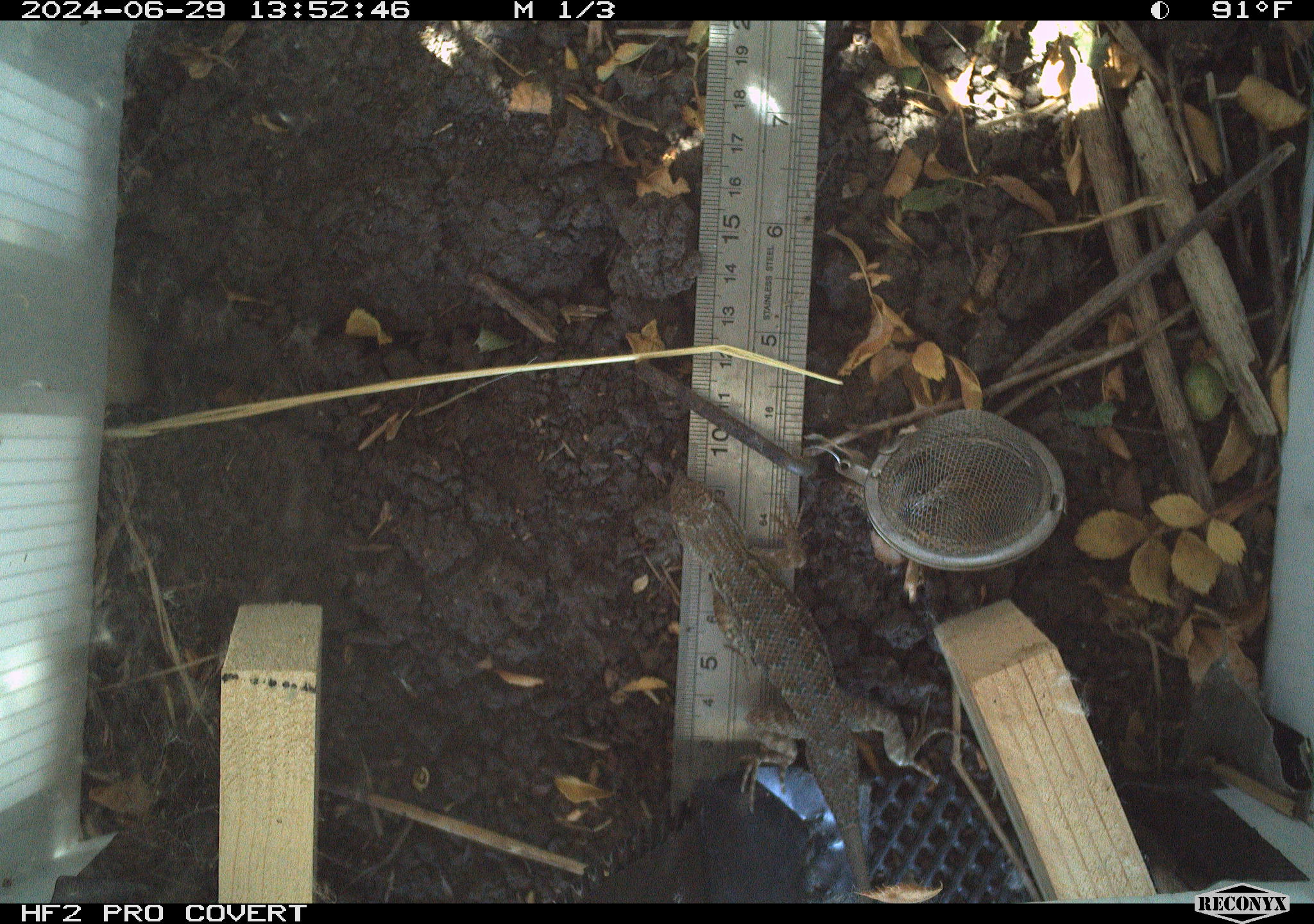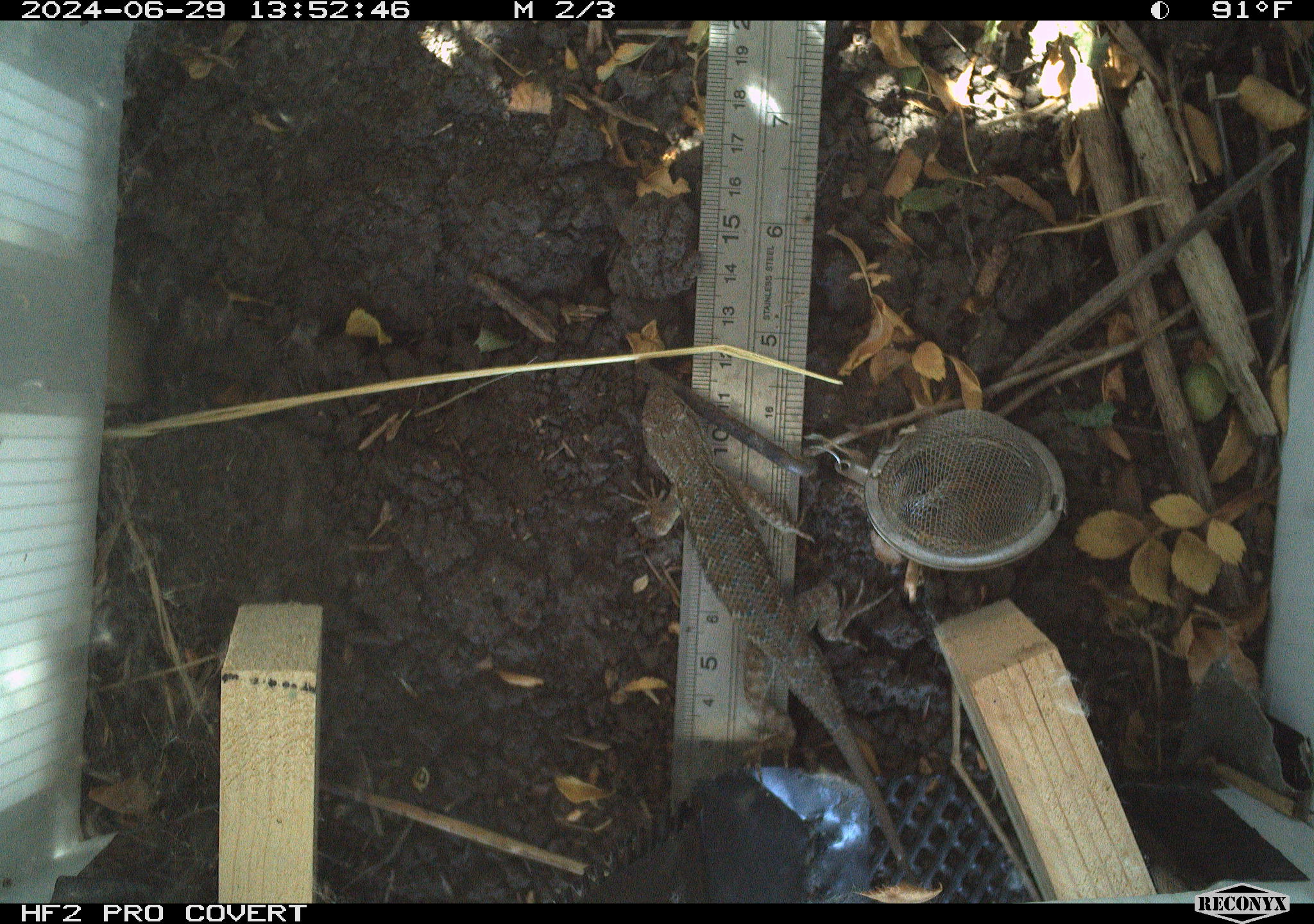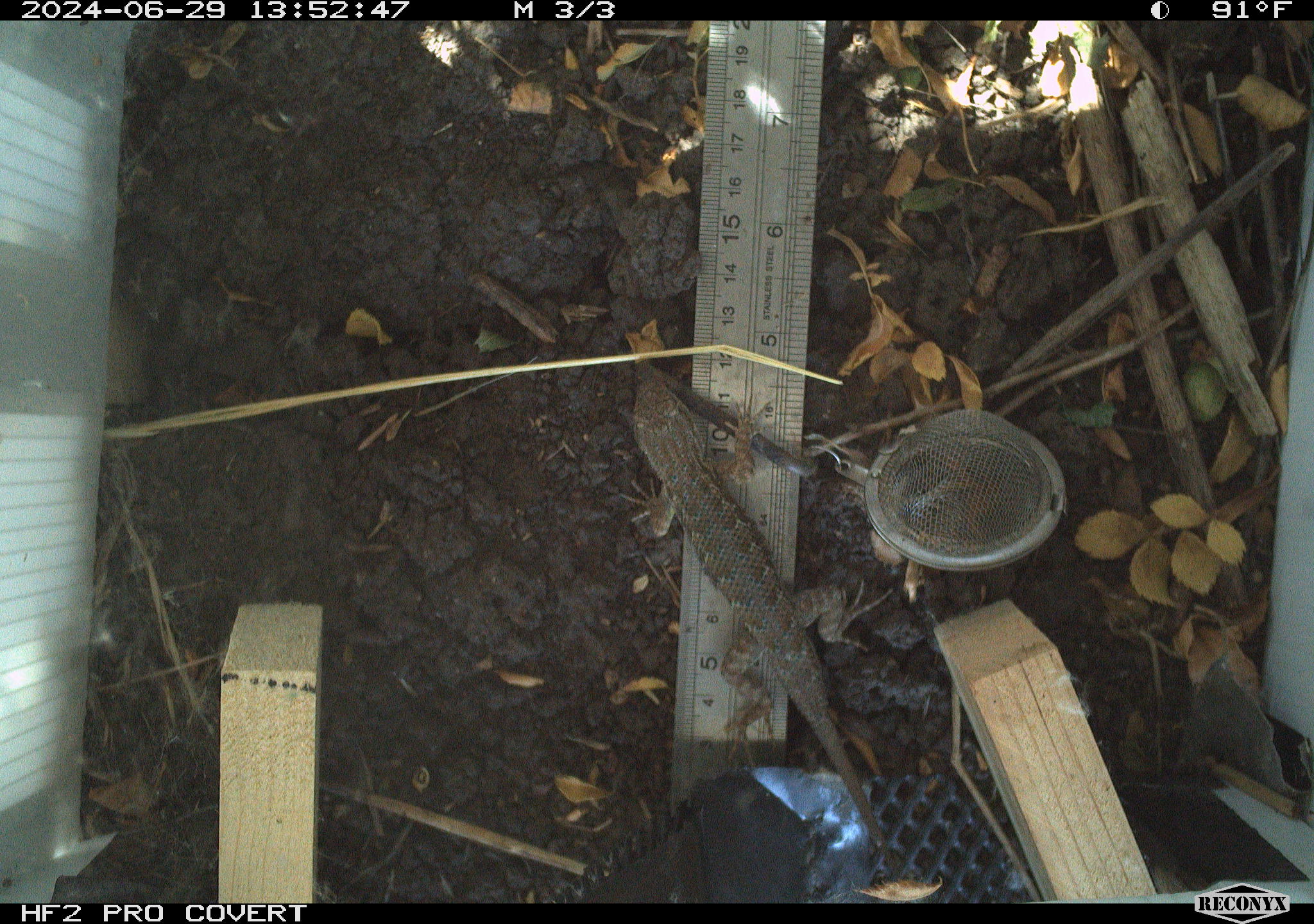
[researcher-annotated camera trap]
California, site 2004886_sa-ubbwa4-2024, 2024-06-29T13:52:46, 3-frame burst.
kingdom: Animalia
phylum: Chordata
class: Reptilia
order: Squamata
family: Phrynosomatidae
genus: Sceloporus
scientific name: Sceloporus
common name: spiny lizards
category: sceloporus species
Sceloporus species (spiny lizards) (Sceloporus).